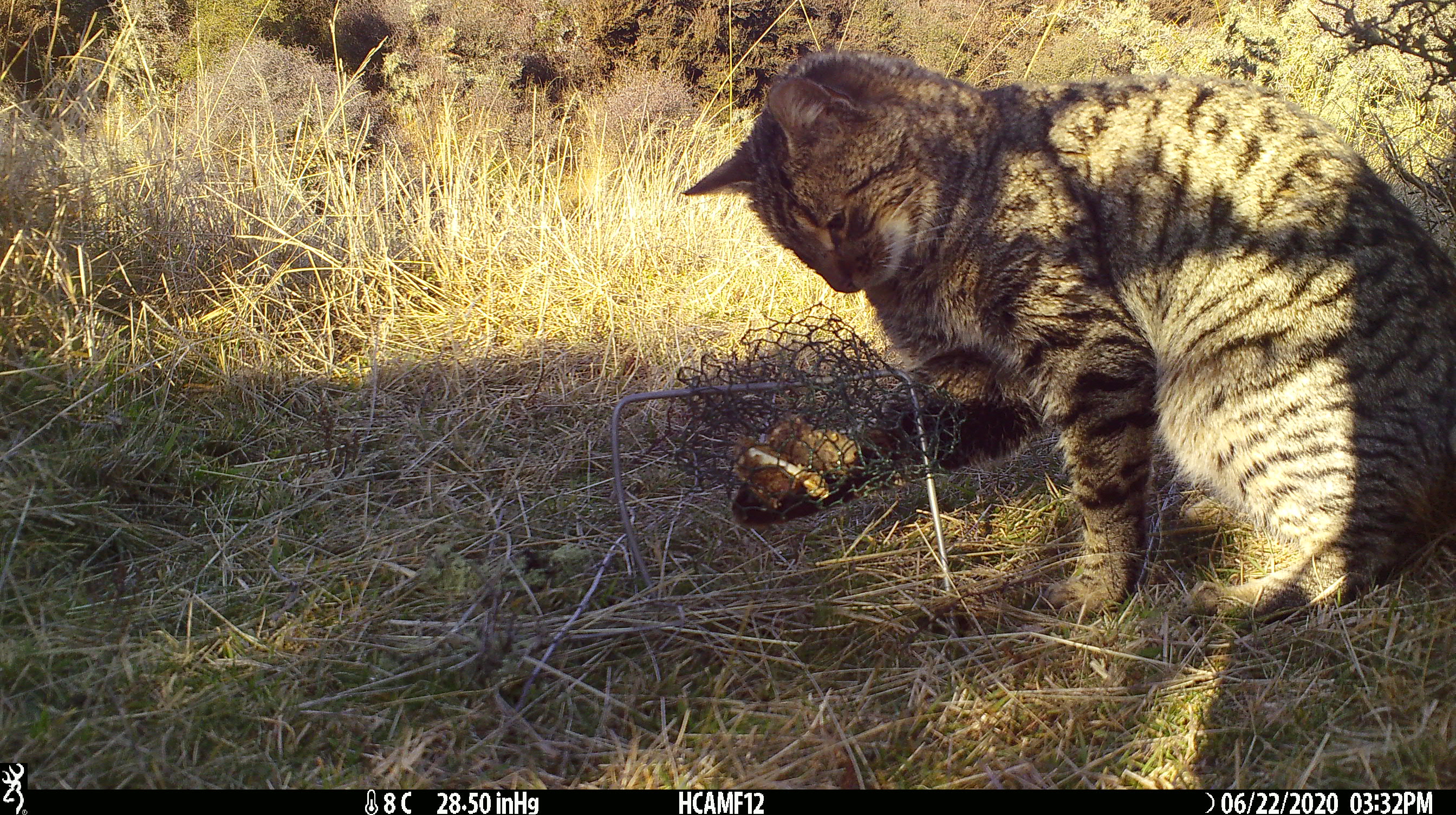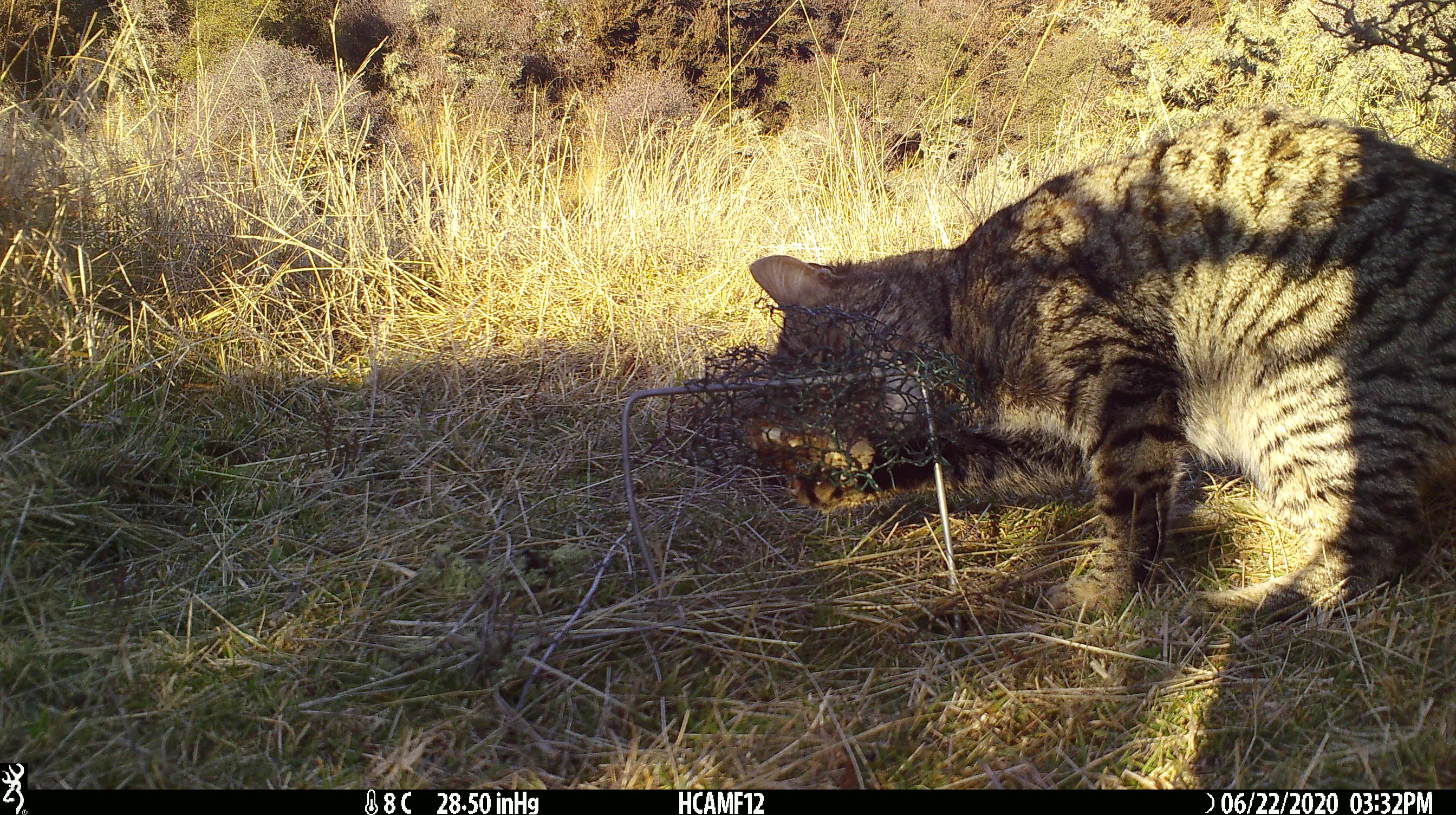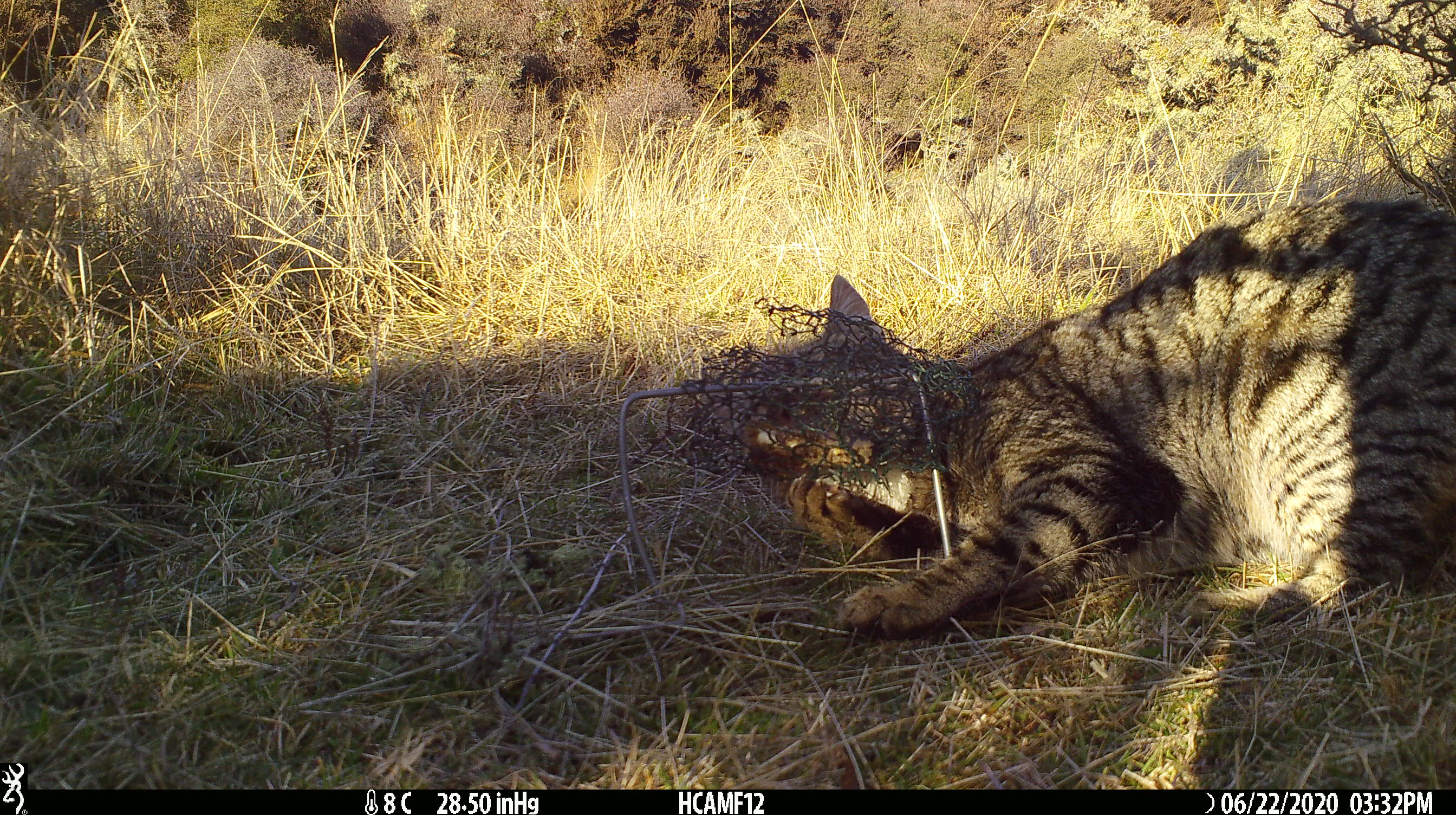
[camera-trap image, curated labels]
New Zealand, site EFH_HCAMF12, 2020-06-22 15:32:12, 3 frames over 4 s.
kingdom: Animalia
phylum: Chordata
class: Mammalia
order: Carnivora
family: Felidae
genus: Felis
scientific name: Felis catus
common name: domestic cat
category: cat